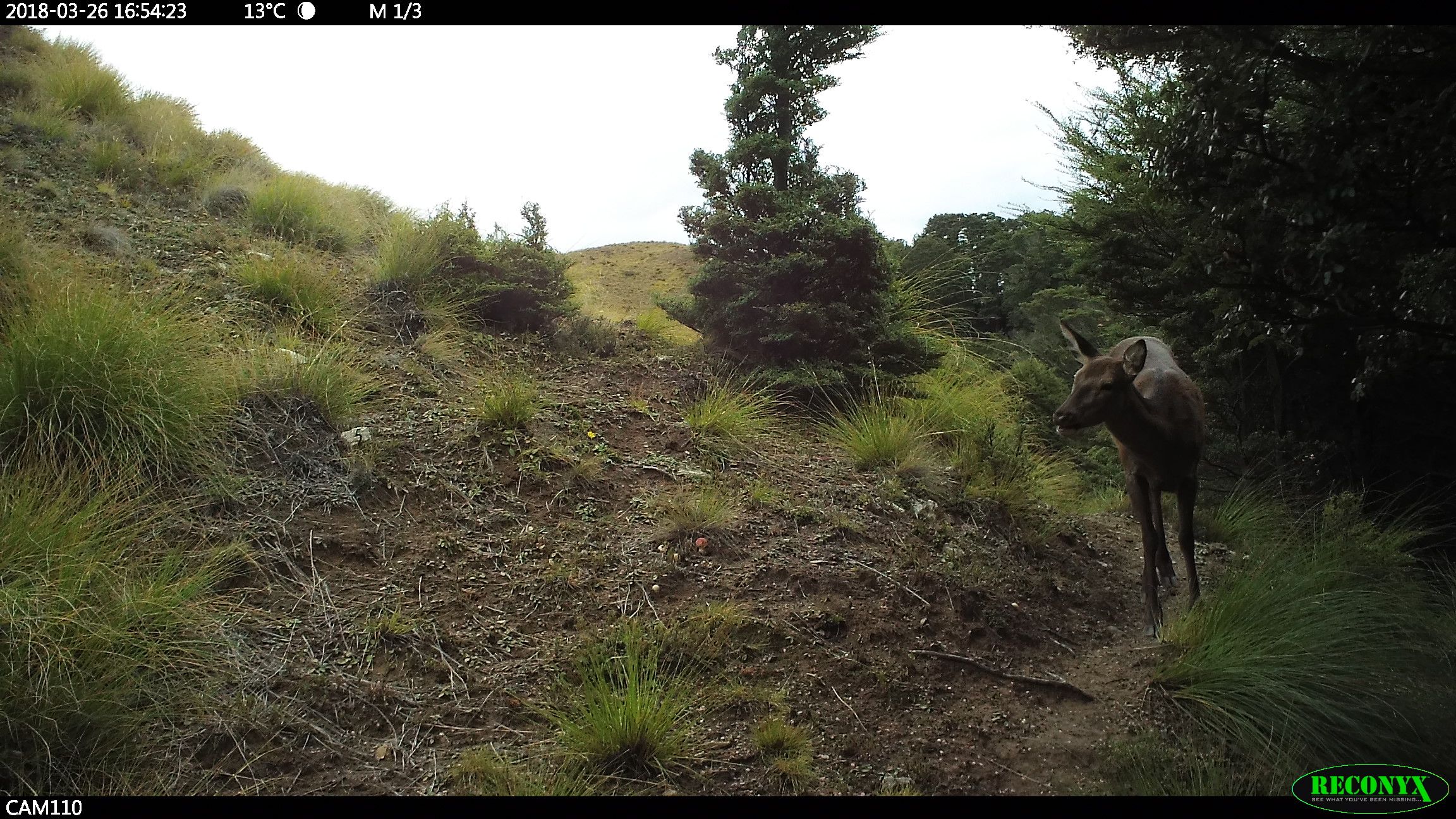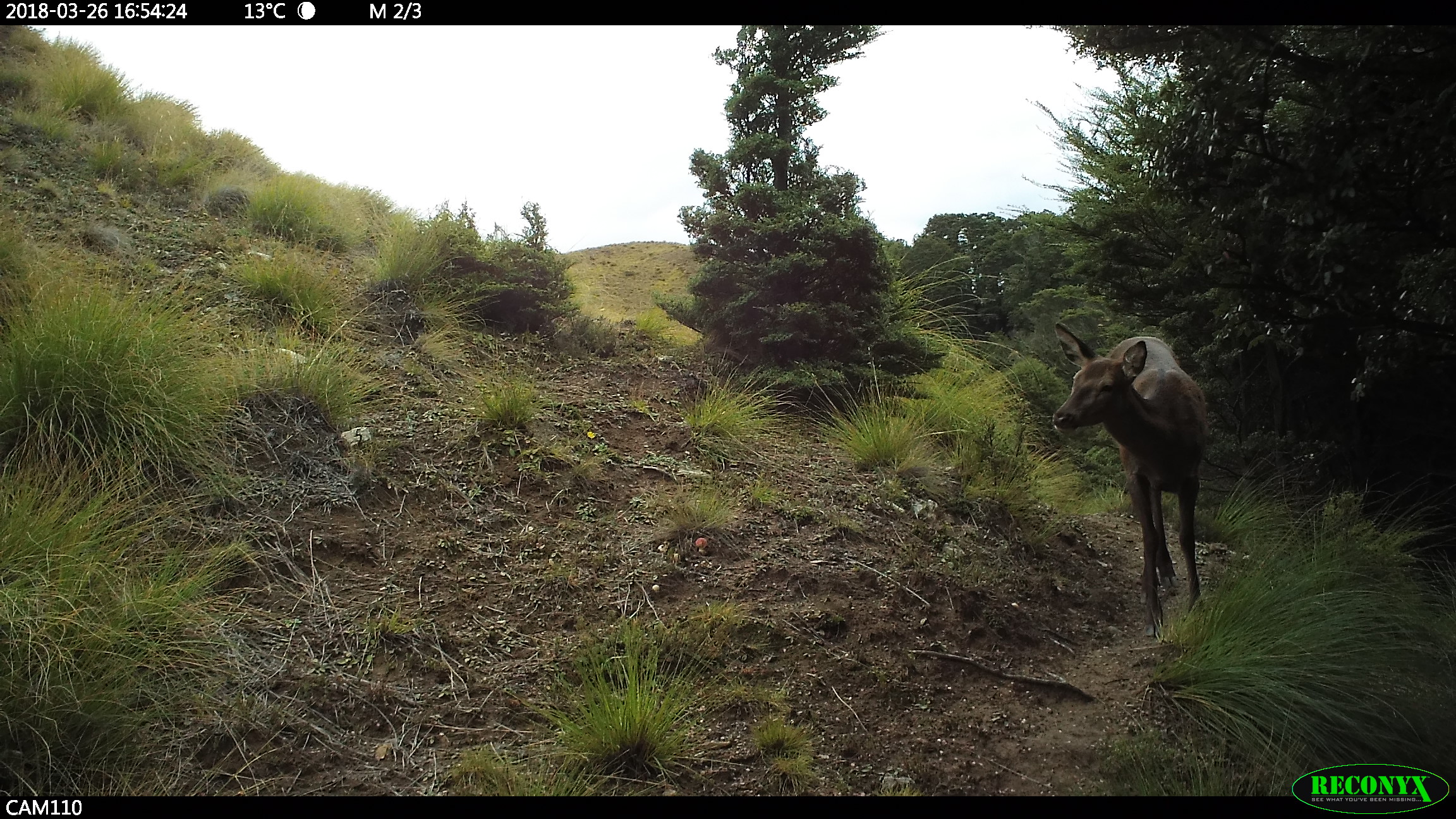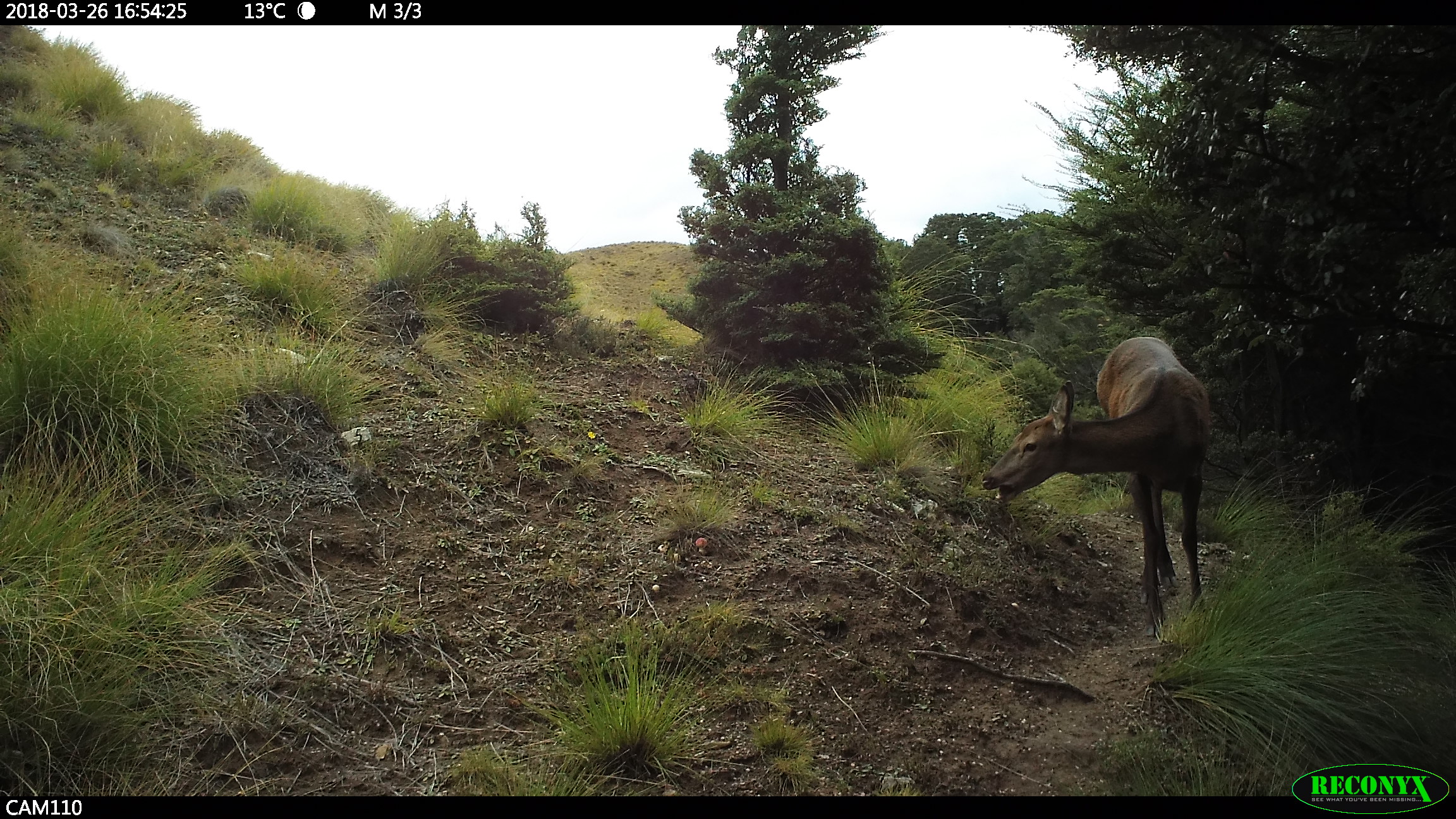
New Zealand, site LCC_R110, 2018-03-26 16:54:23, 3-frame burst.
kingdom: Animalia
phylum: Chordata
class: Mammalia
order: Artiodactyla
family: Cervidae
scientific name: Cervidae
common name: deer